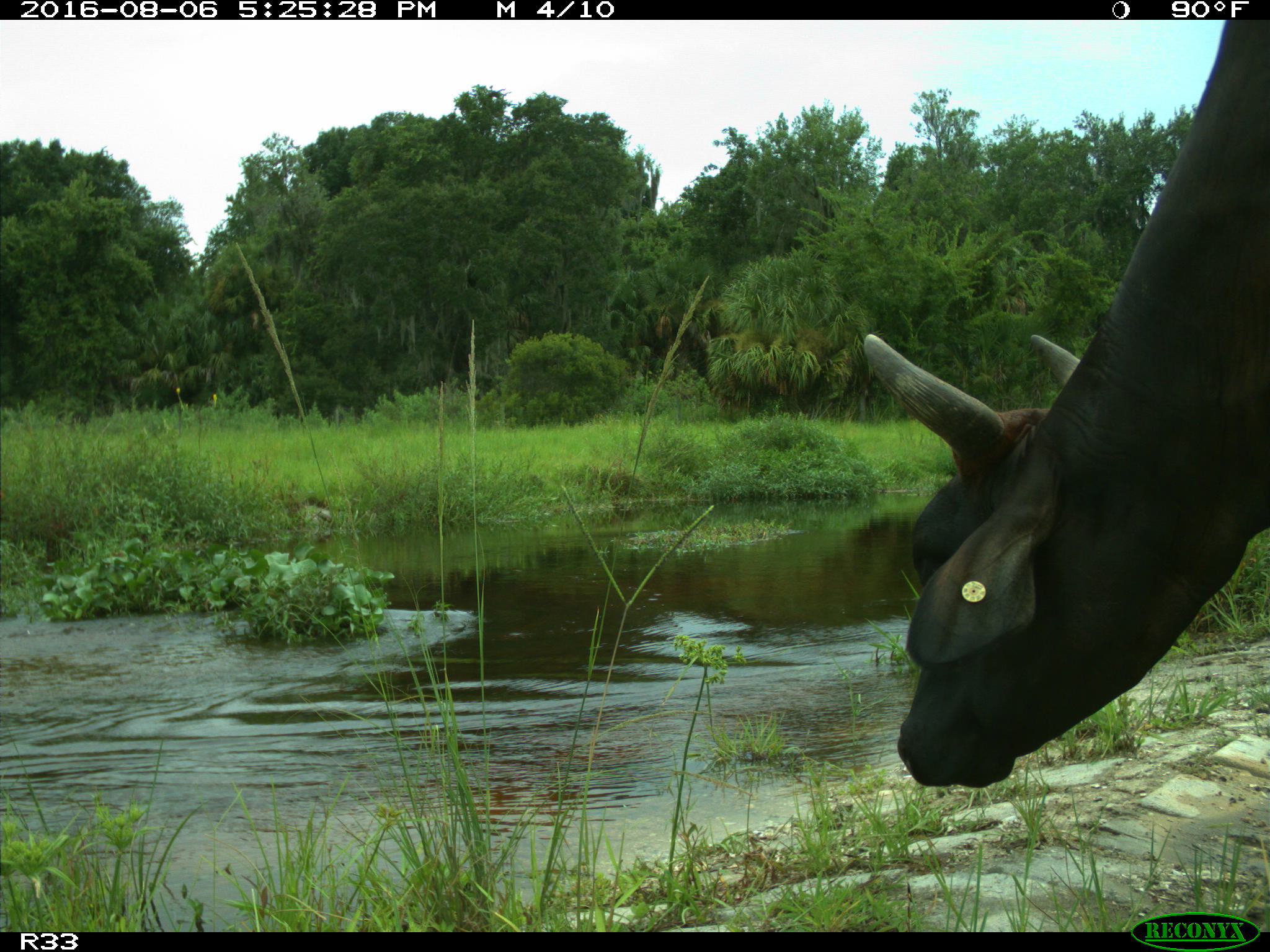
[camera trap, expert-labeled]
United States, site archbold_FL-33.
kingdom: Animalia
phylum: Chordata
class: Mammalia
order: Artiodactyla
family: Bovidae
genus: Bos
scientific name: Bos taurus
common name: domestic cow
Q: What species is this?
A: Bos taurus (domestic cow).